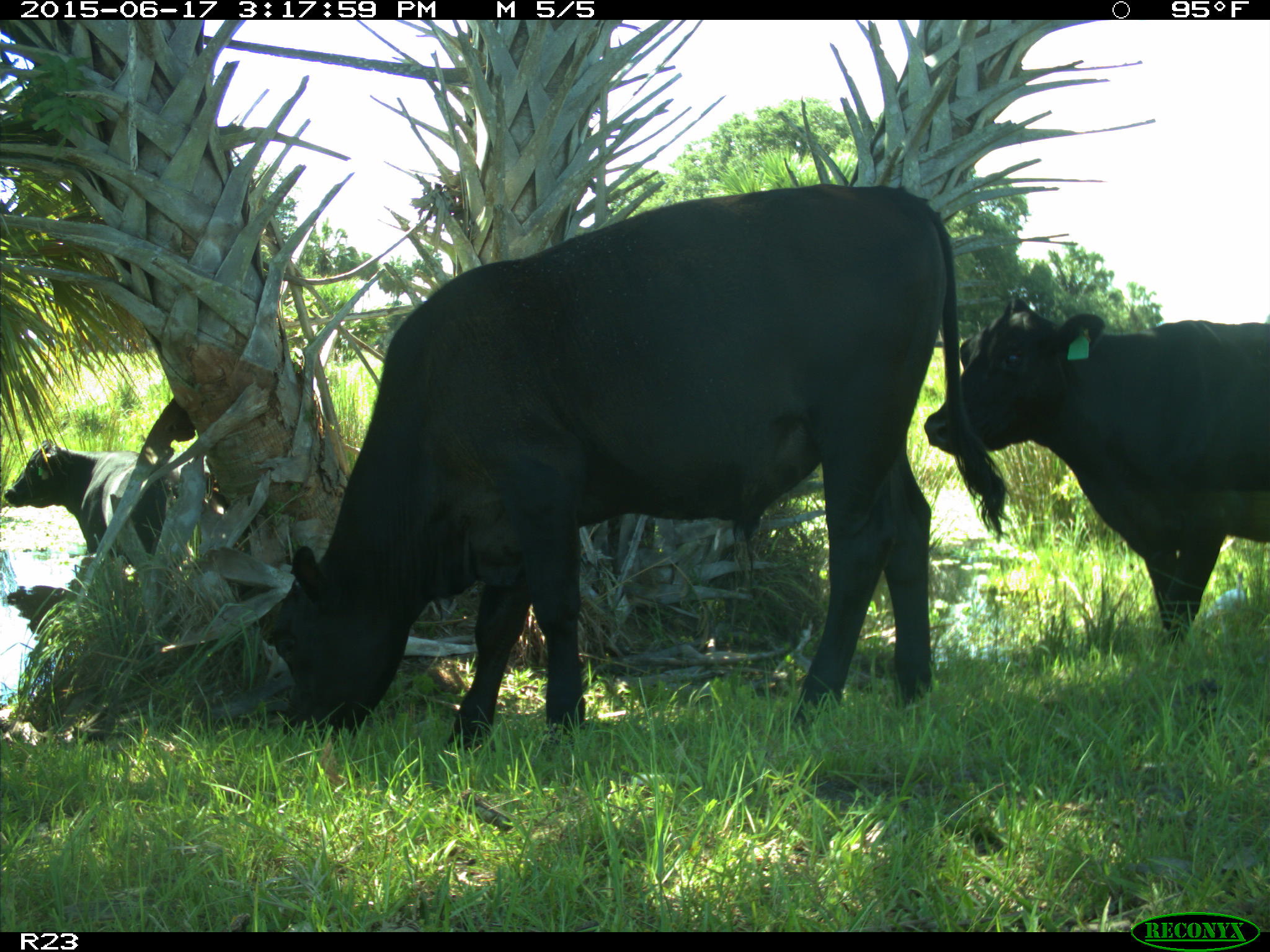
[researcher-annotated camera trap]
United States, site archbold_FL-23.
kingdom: Animalia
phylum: Chordata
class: Mammalia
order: Artiodactyla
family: Bovidae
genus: Bos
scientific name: Bos taurus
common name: domestic cow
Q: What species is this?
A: Bos taurus (domestic cow).